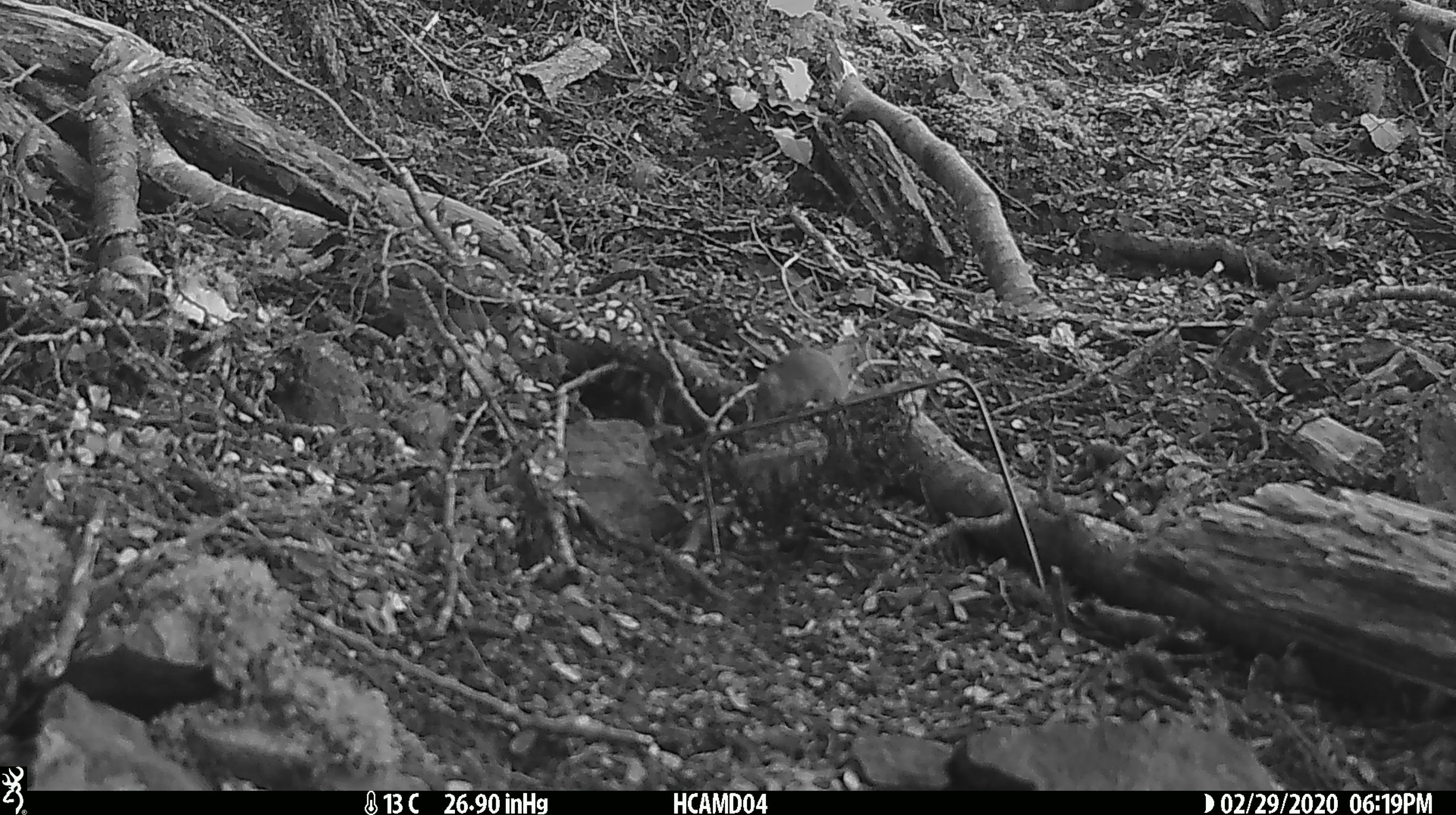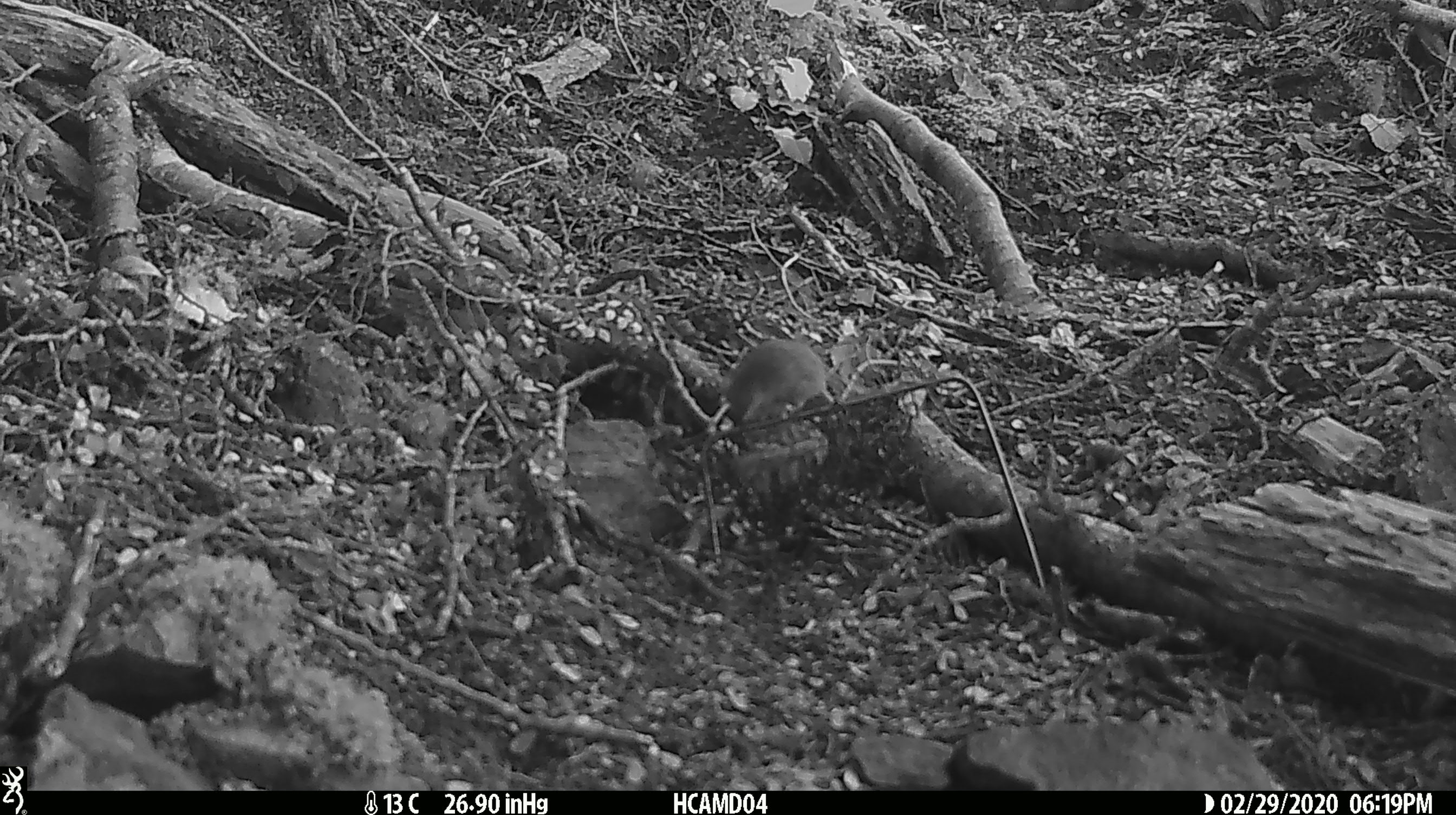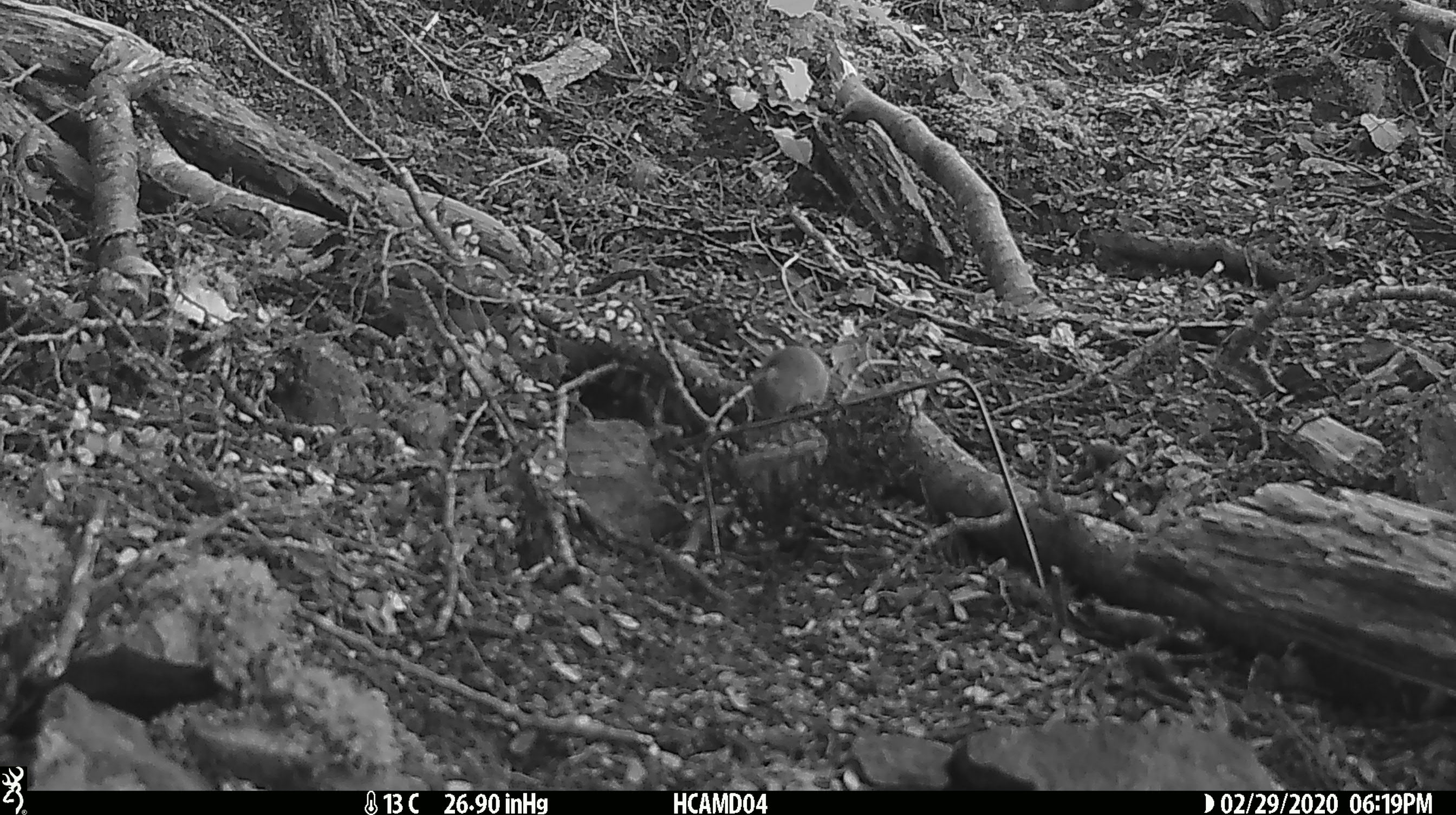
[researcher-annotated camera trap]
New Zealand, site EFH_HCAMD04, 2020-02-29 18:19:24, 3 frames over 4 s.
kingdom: Animalia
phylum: Chordata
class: Mammalia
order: Rodentia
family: Muridae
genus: Mus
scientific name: Mus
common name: mouse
Mouse (Mus).